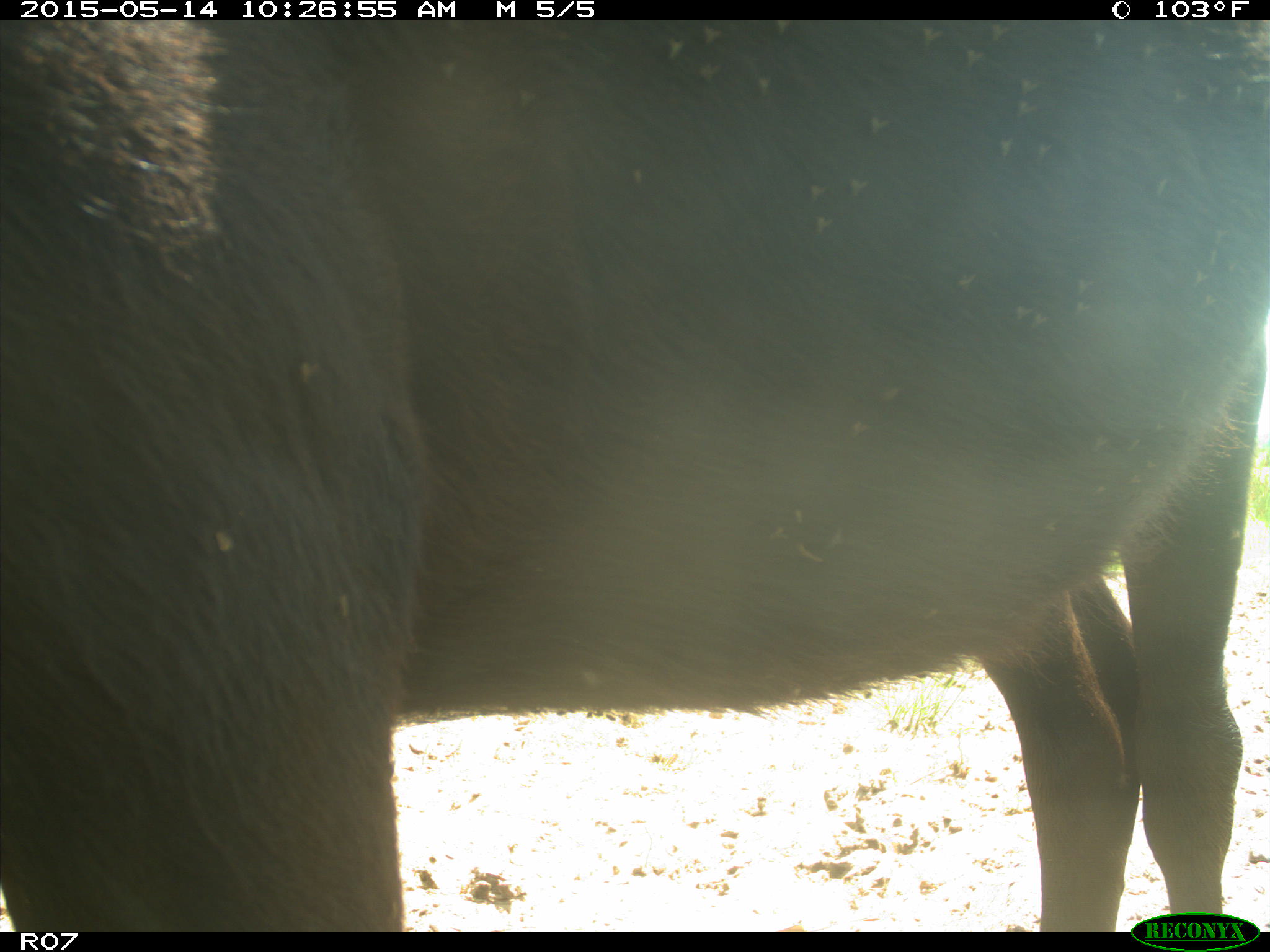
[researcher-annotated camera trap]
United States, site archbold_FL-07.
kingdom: Animalia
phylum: Chordata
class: Mammalia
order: Artiodactyla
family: Bovidae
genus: Bos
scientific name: Bos taurus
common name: domestic cow